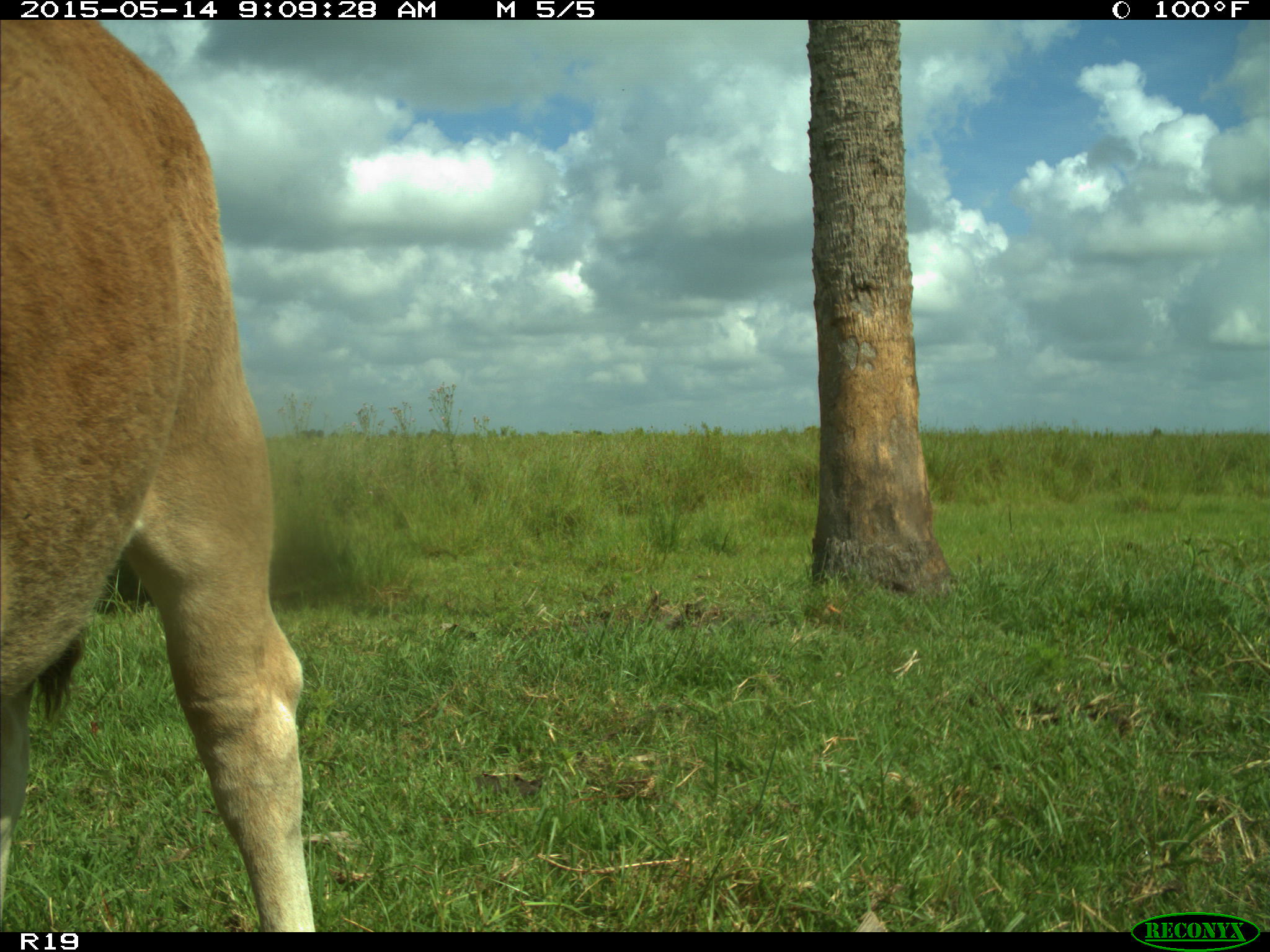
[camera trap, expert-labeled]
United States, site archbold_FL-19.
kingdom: Animalia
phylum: Chordata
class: Mammalia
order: Artiodactyla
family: Bovidae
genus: Bos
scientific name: Bos taurus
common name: domestic cow